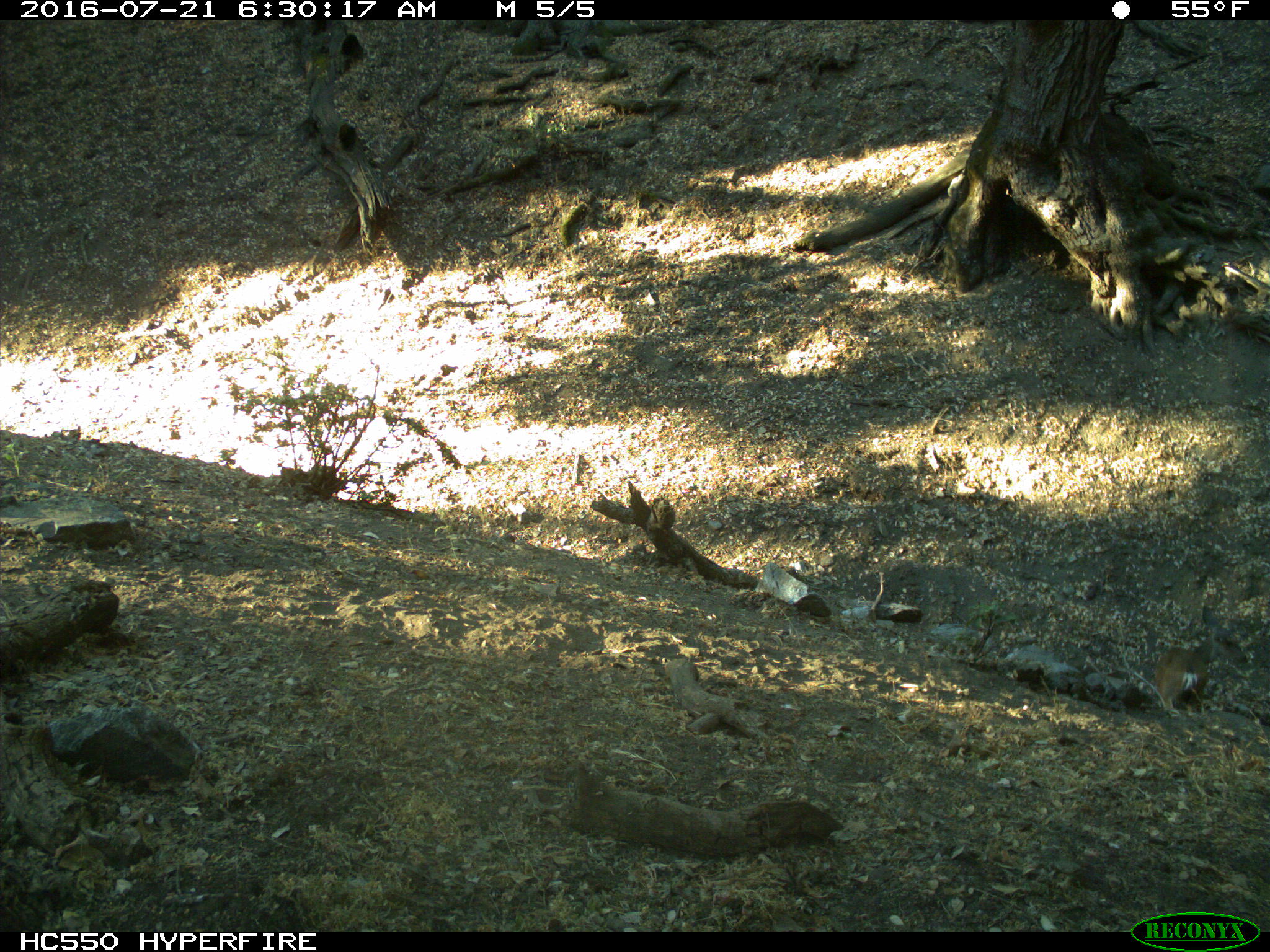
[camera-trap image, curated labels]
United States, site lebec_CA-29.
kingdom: Animalia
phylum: Chordata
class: Mammalia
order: Artiodactyla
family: Cervidae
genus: Odocoileus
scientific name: Odocoileus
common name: deer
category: unidentified deer